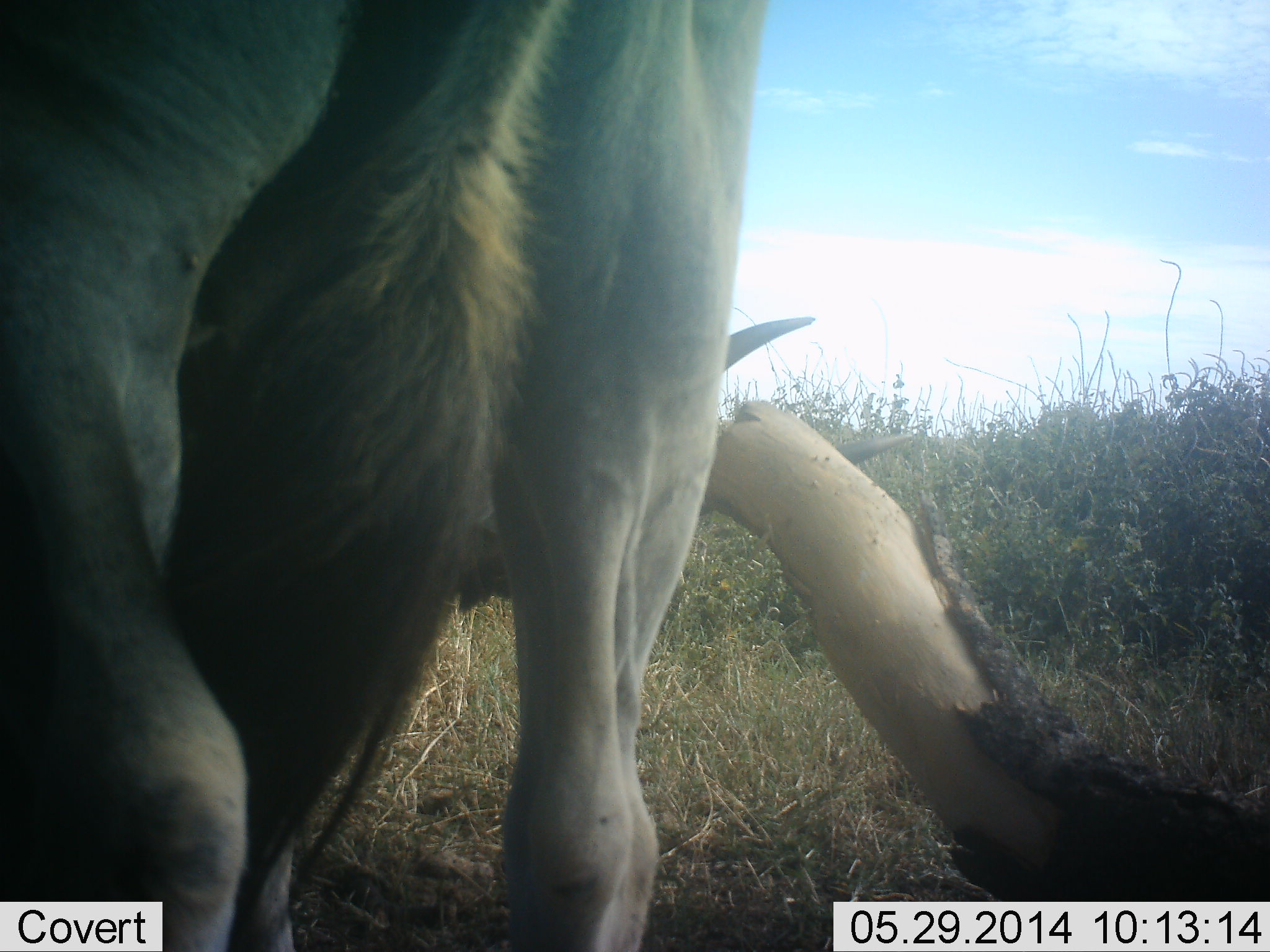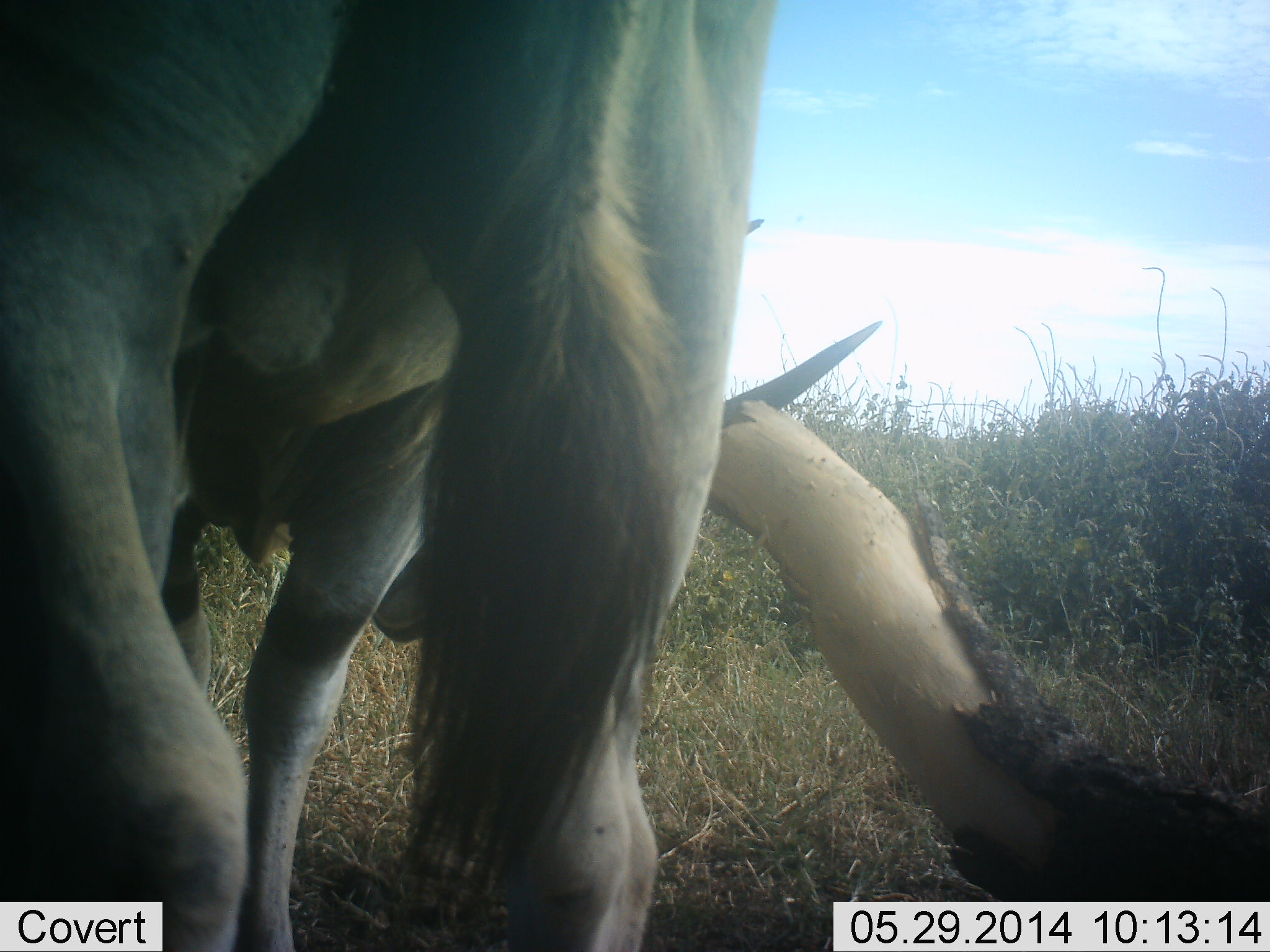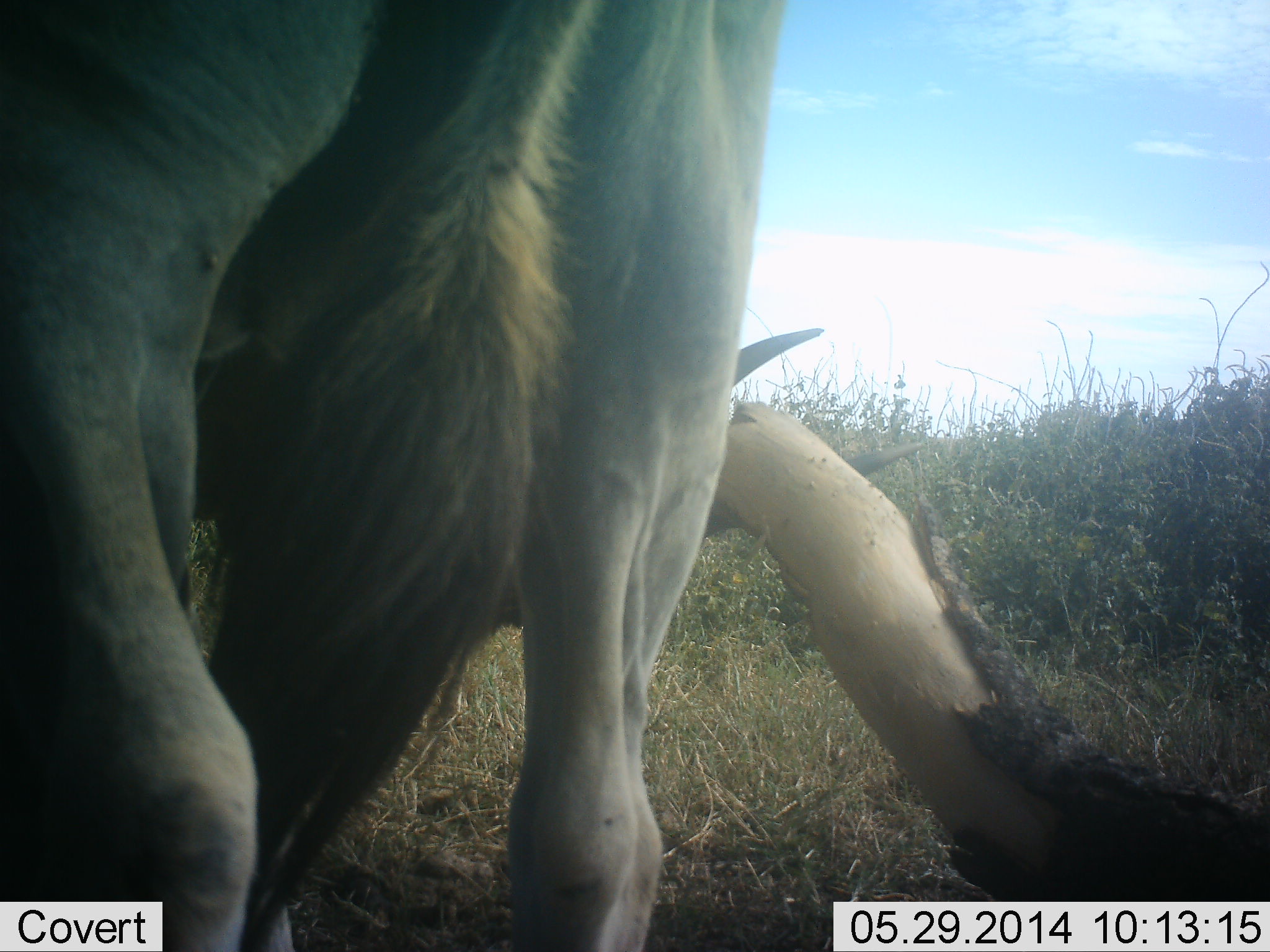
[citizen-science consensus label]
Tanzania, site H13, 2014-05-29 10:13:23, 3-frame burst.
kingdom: Animalia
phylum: Chordata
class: Mammalia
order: Artiodactyla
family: Bovidae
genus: Tragelaphus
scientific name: Tragelaphus oryx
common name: eland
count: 1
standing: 80%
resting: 10%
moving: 10%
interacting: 30%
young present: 0%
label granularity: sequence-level